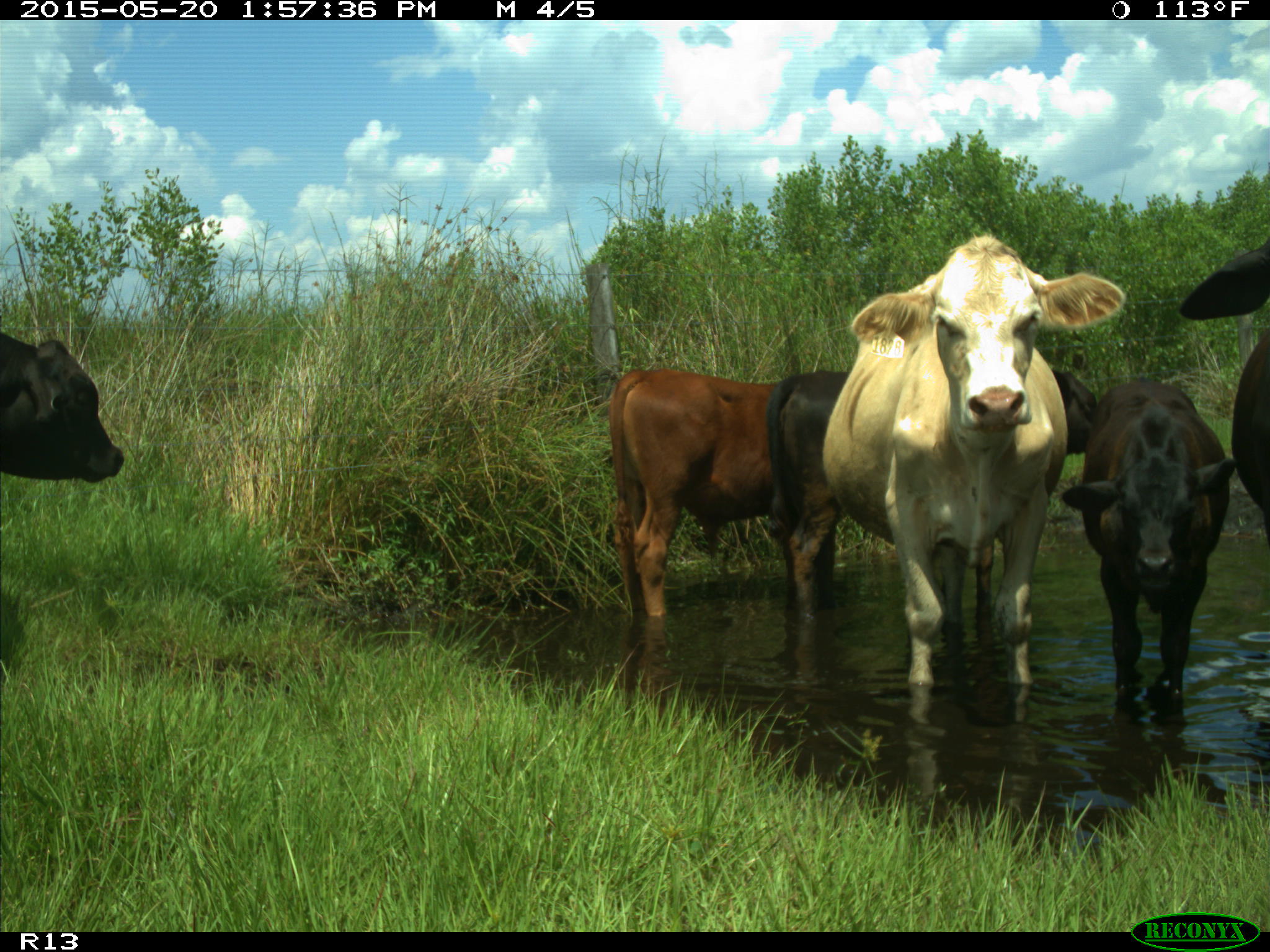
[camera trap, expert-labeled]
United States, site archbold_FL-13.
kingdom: Animalia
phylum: Chordata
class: Mammalia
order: Artiodactyla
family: Bovidae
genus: Bos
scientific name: Bos taurus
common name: domestic cow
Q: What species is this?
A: Bos taurus (domestic cow).